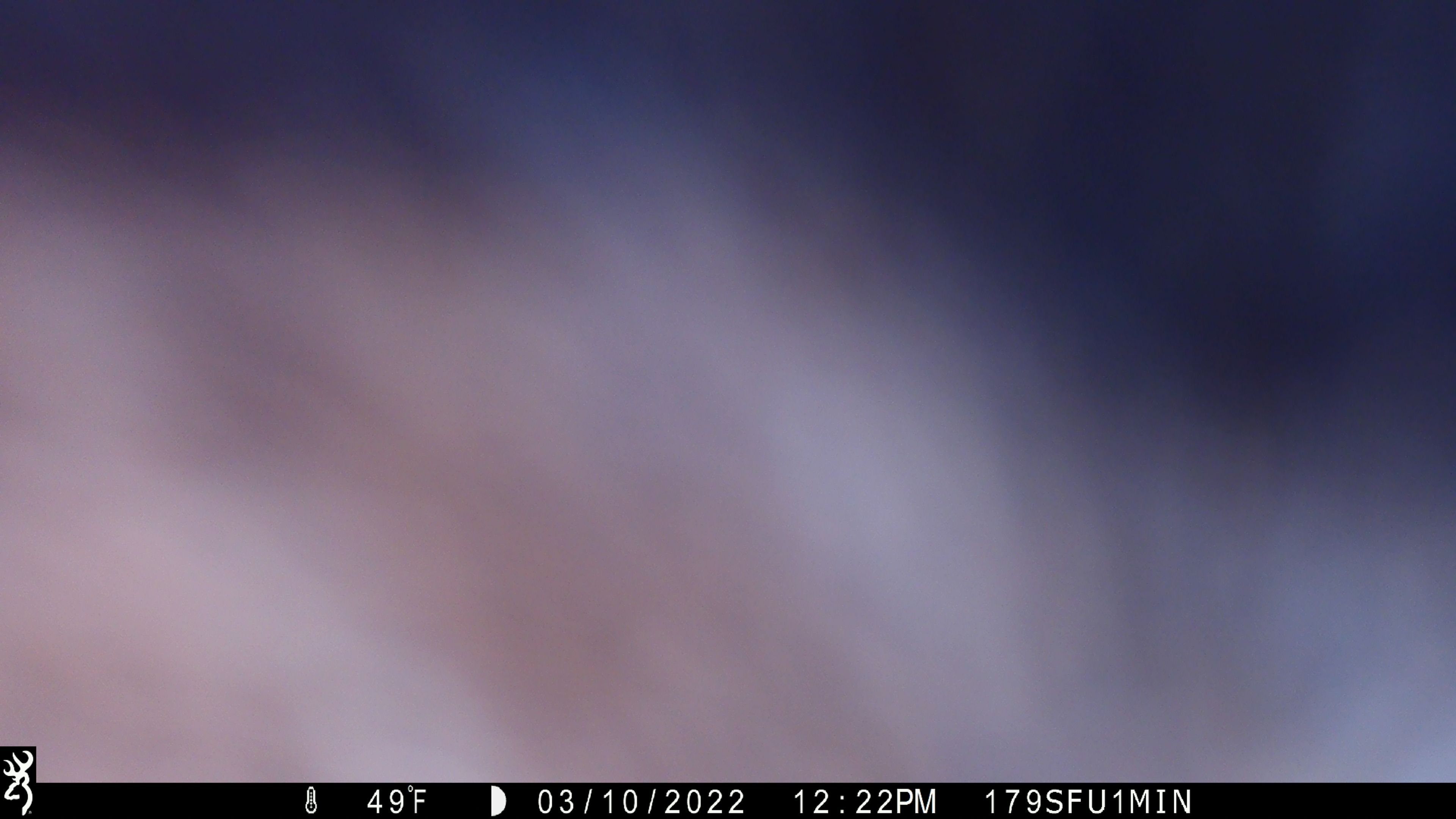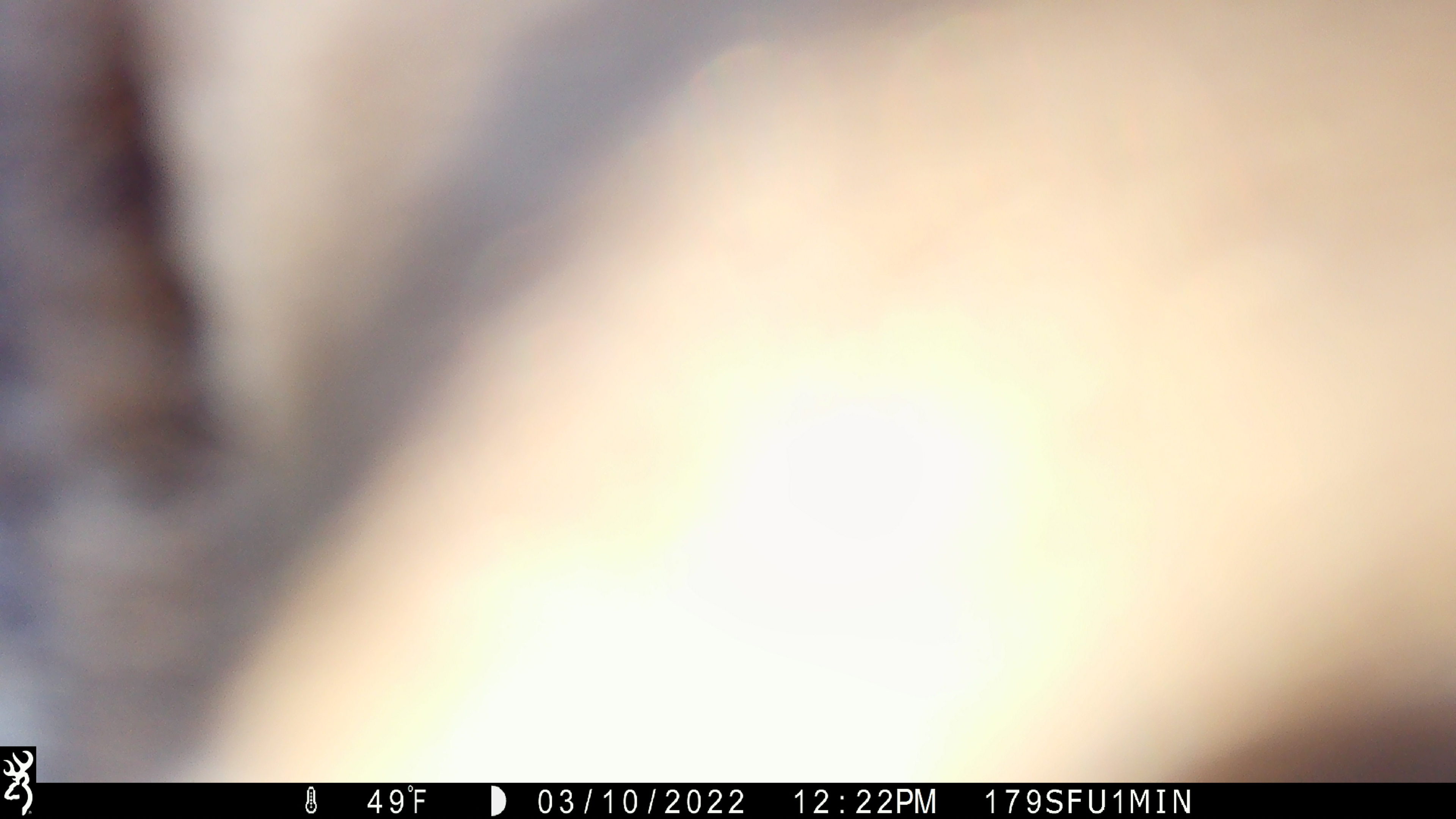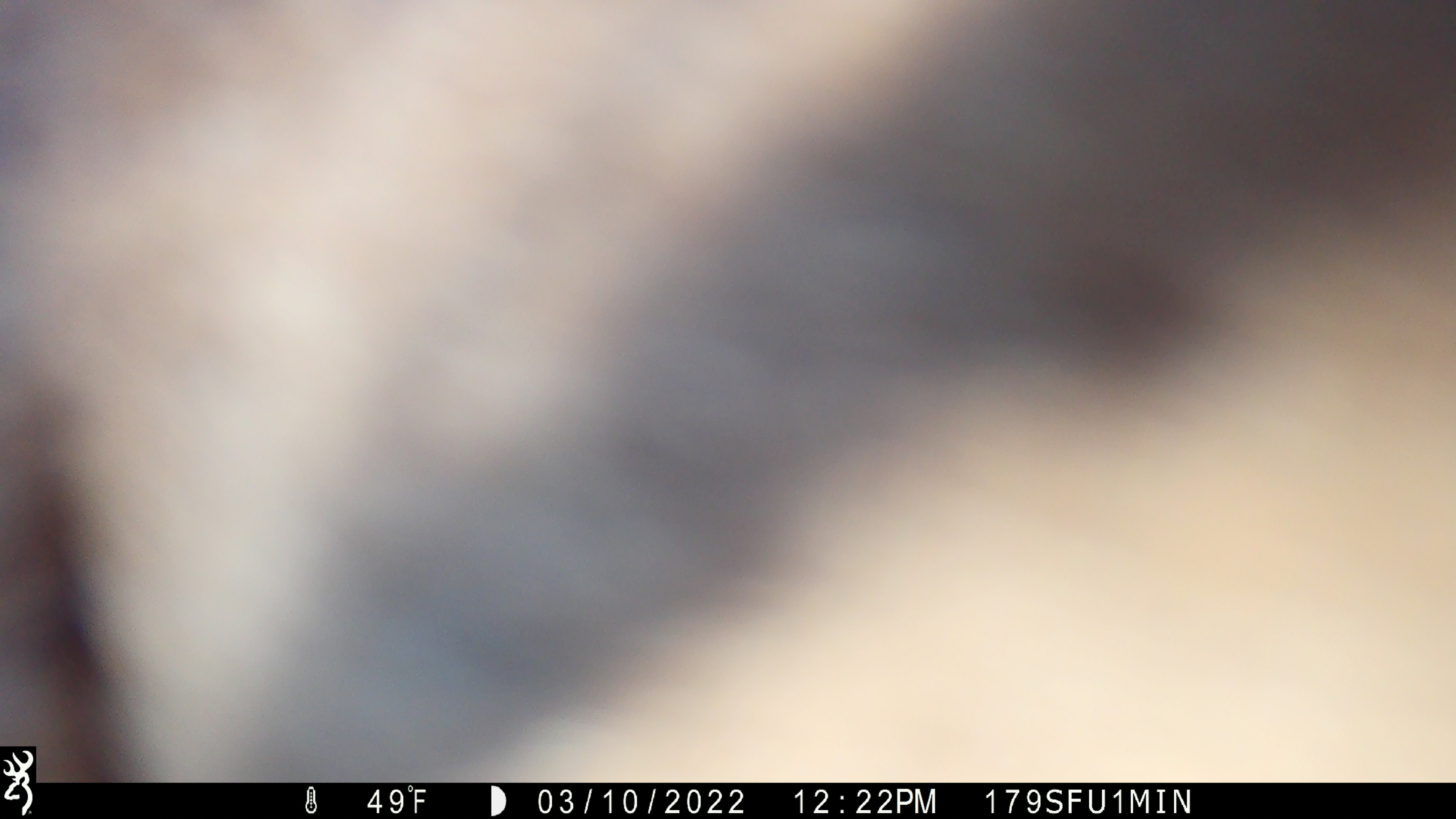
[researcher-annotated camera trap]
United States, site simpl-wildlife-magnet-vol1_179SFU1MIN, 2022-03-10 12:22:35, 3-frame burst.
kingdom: Animalia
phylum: Chordata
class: Mammalia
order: Artiodactyla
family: Cervidae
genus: Alces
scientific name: Alces alces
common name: moose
Moose (Alces alces).